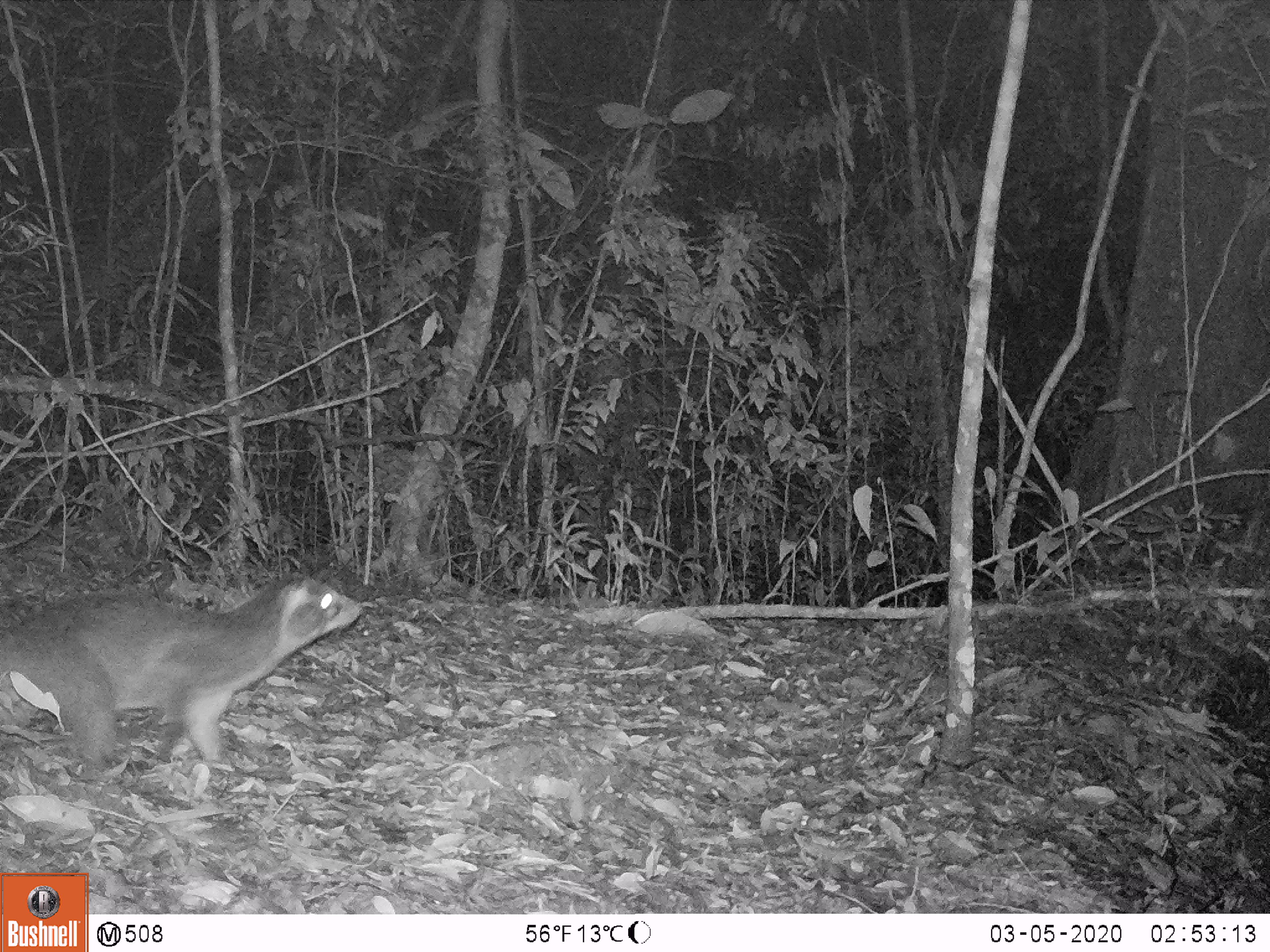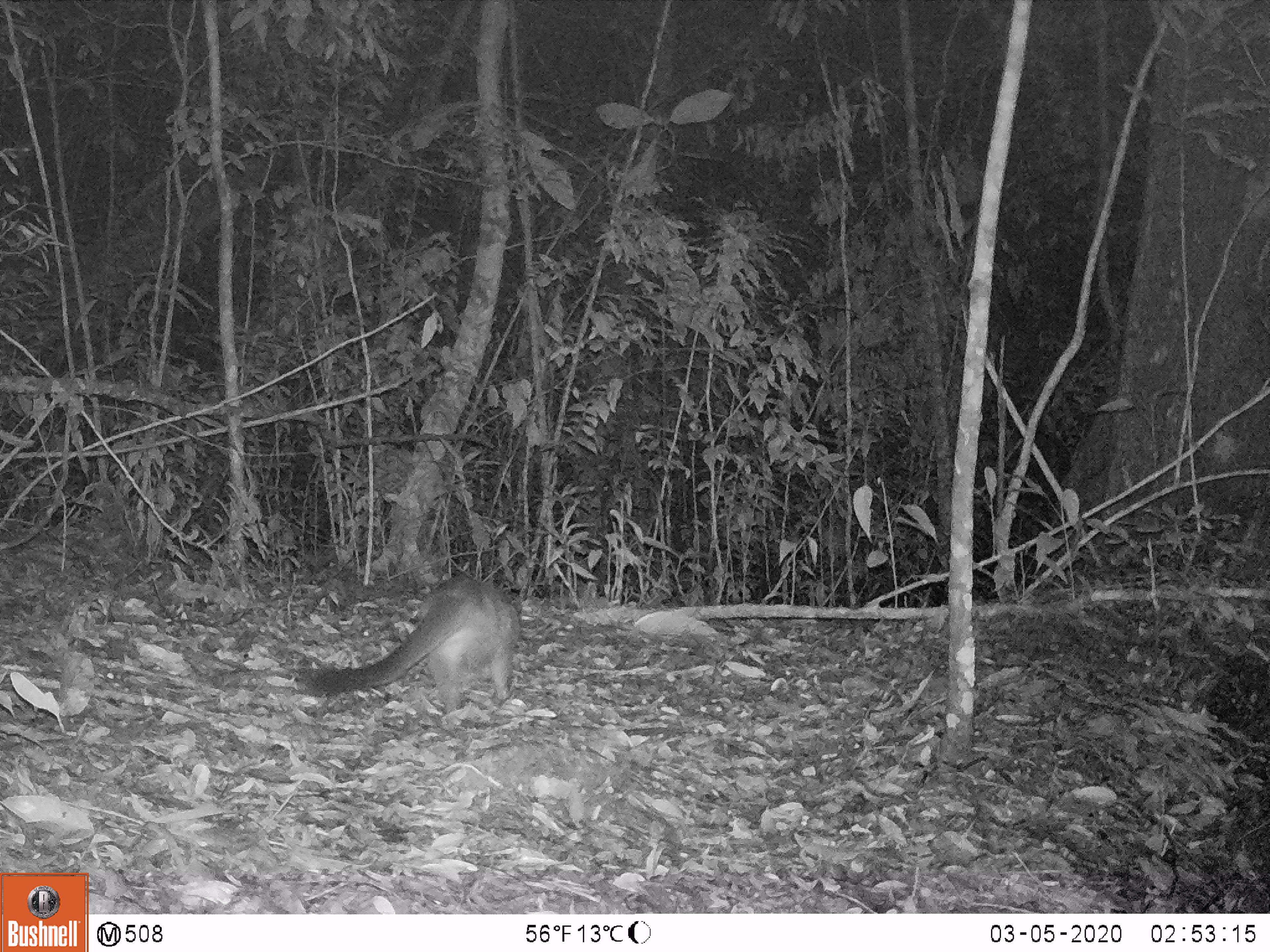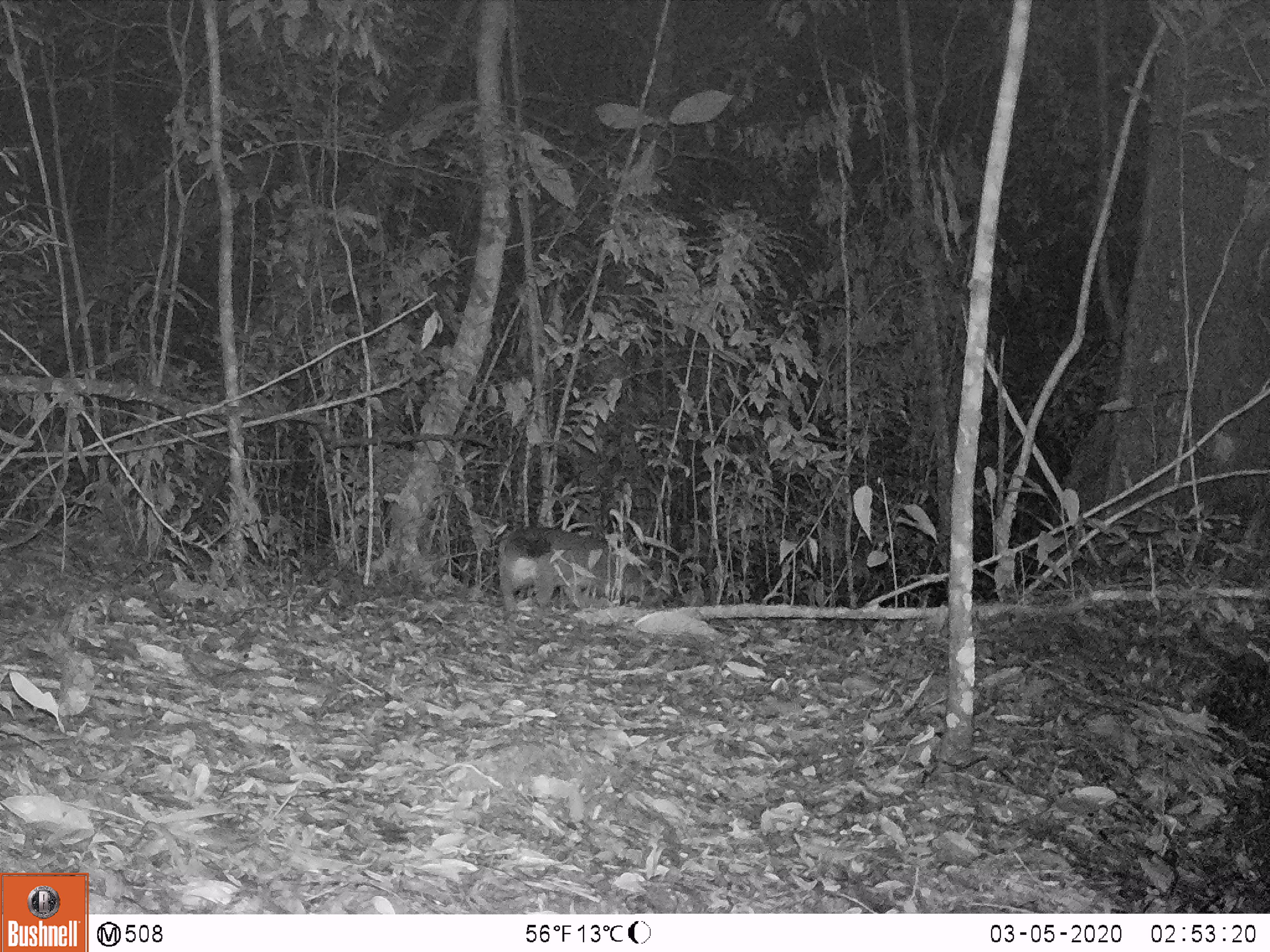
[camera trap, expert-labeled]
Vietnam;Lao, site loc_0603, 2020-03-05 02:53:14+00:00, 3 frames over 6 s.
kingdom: Animalia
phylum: Chordata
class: Mammalia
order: Carnivora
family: Viverridae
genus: Paguma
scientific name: Paguma larvata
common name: masked palm civet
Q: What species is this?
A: Masked palm civet (Paguma larvata).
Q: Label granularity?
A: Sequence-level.